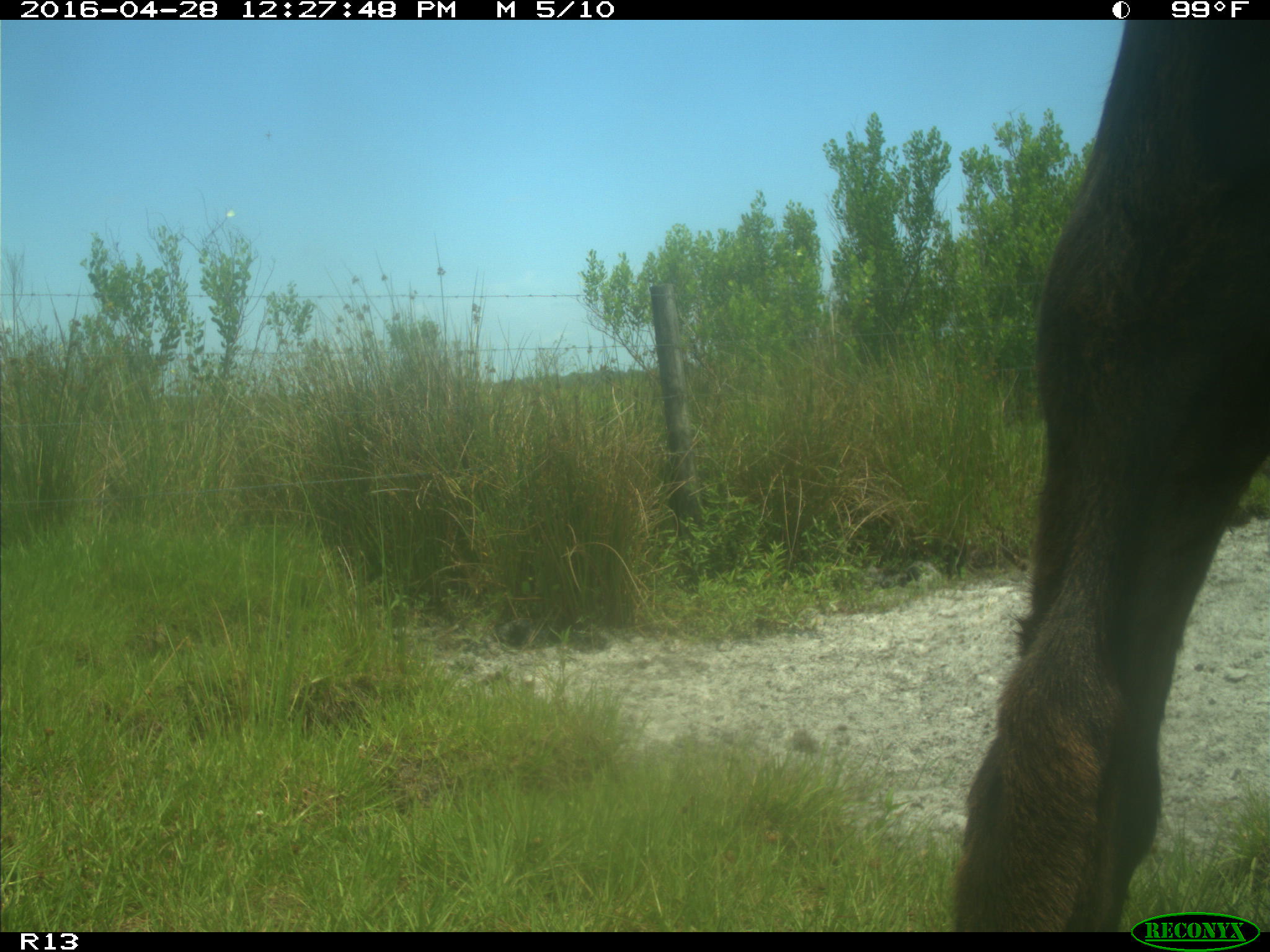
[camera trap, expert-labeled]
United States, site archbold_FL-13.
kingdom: Animalia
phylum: Chordata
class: Mammalia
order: Artiodactyla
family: Bovidae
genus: Bos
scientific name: Bos taurus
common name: domestic cow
Bos taurus (domestic cow).